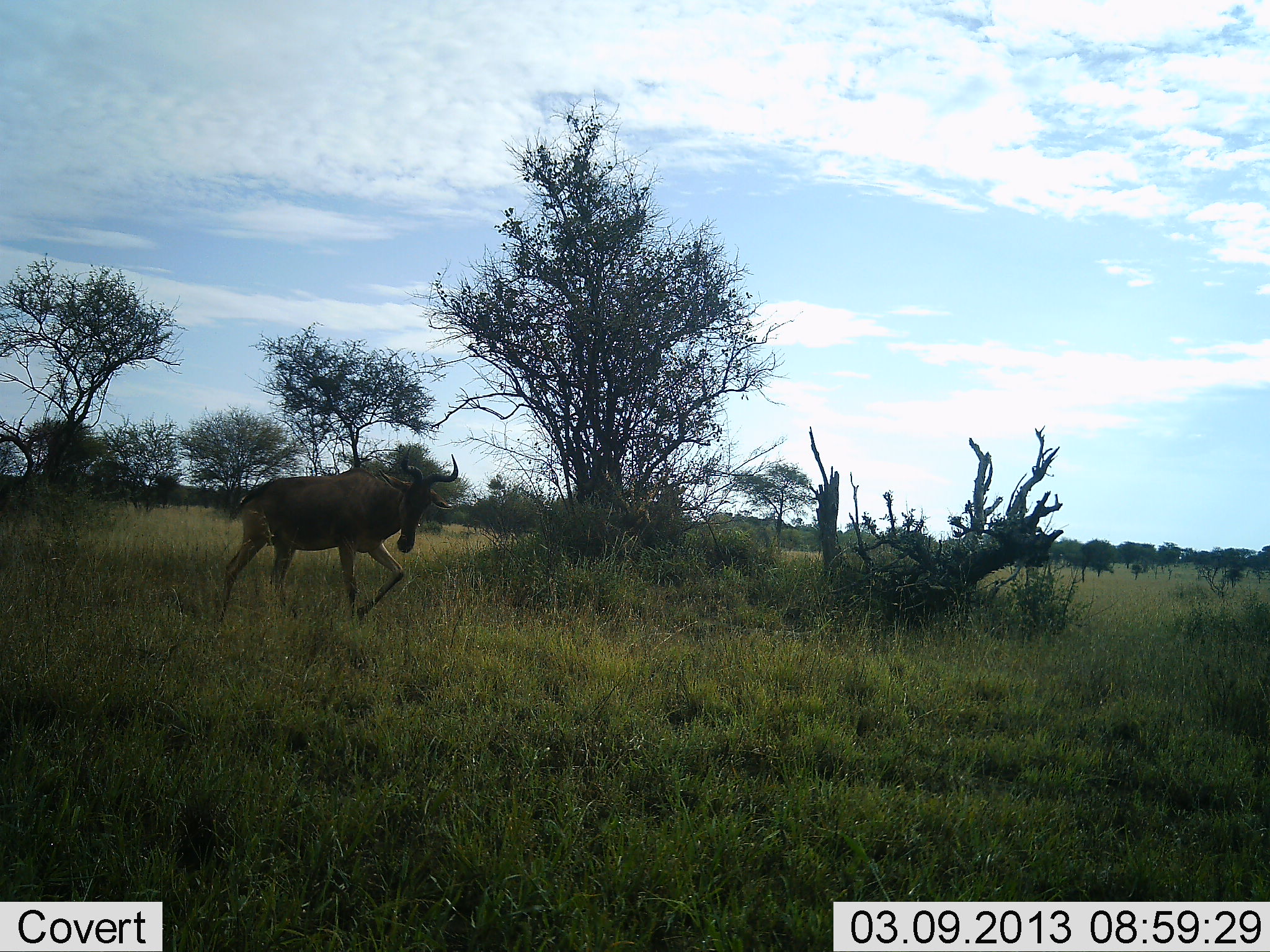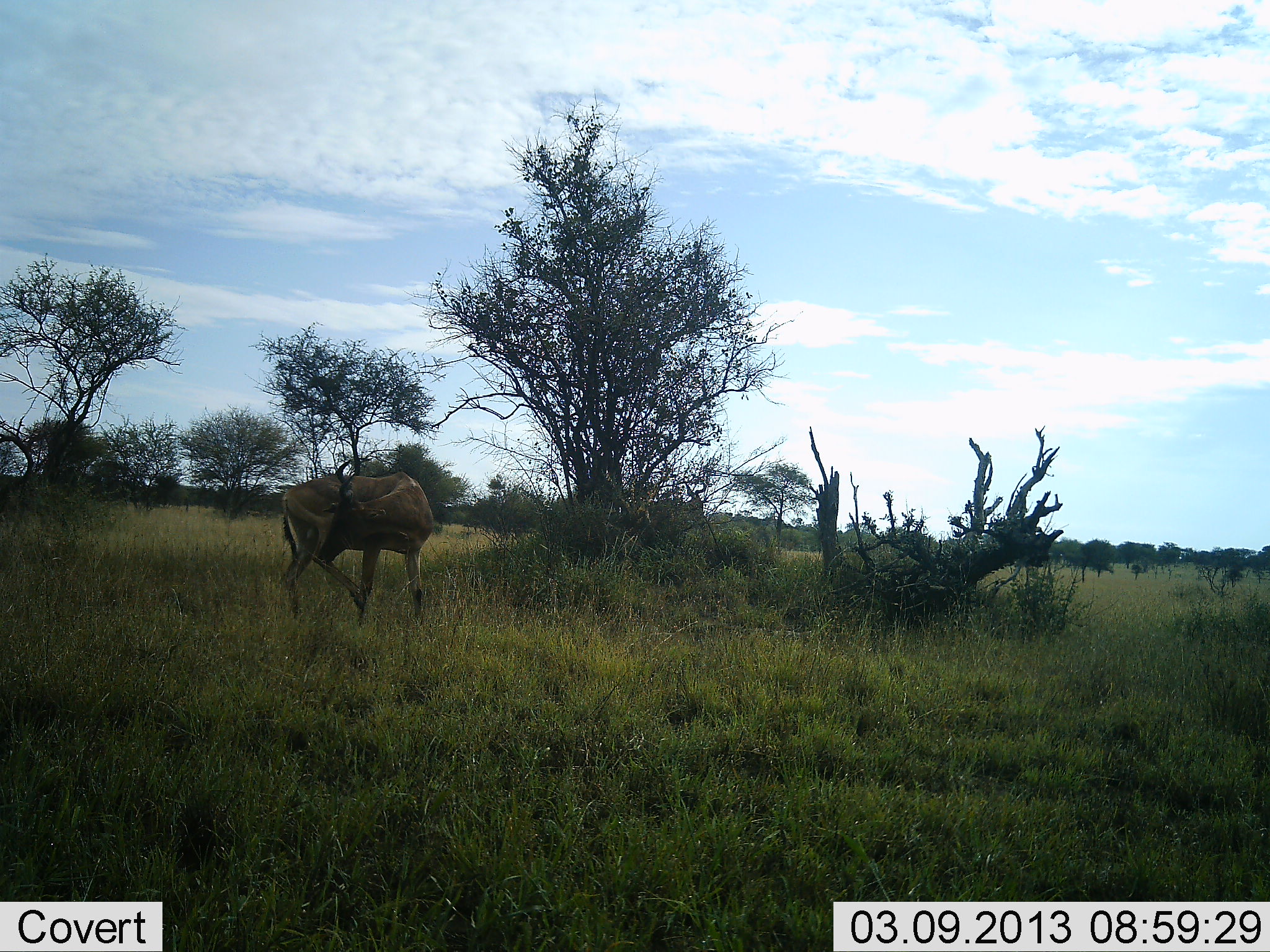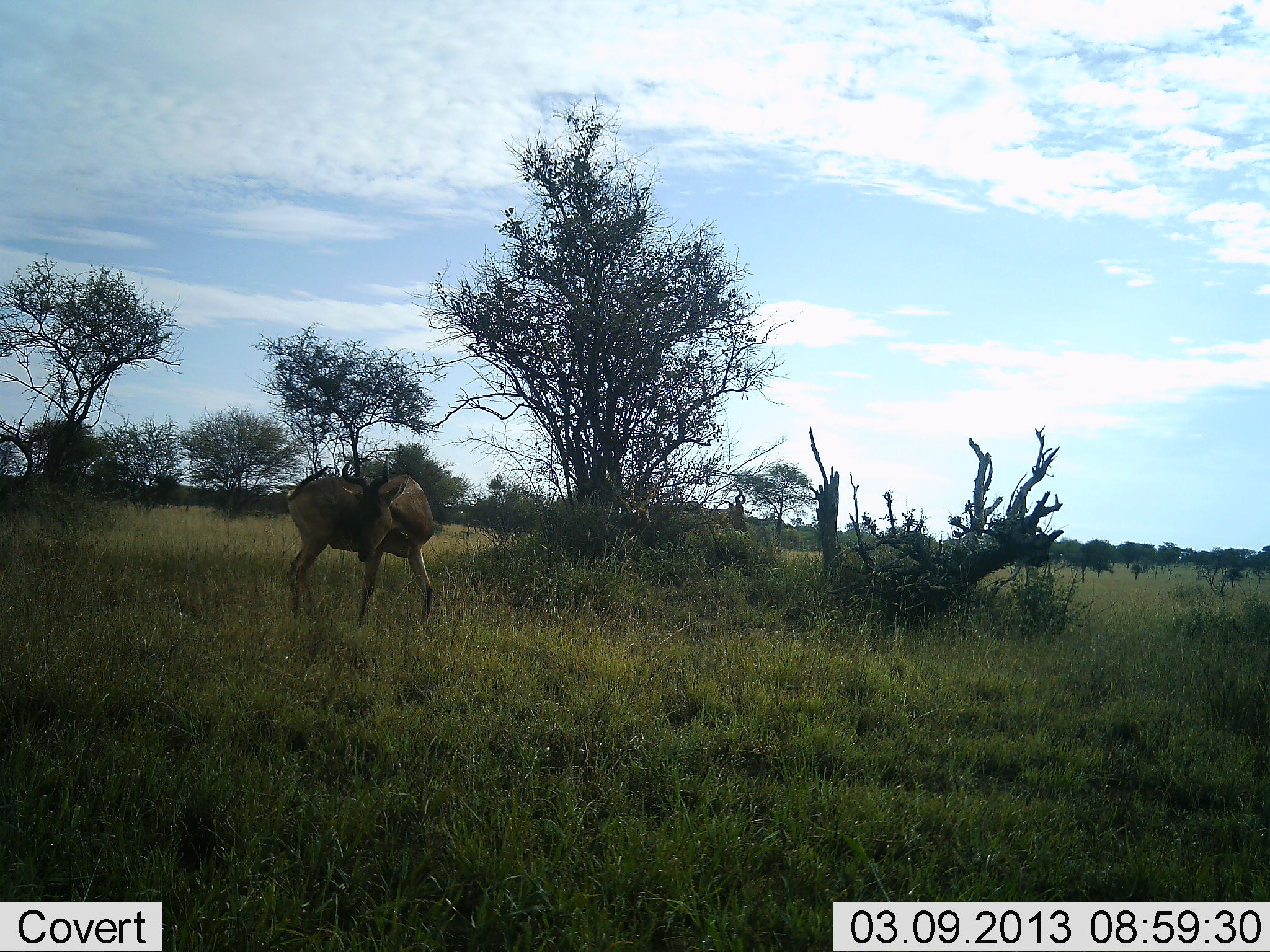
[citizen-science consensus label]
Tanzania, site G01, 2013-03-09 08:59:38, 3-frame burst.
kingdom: Animalia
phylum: Chordata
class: Mammalia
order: Artiodactyla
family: Bovidae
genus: Alcelaphus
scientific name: Alcelaphus buselaphus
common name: hartebeest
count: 2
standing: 48%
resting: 0%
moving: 72%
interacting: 4%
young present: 0%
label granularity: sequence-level